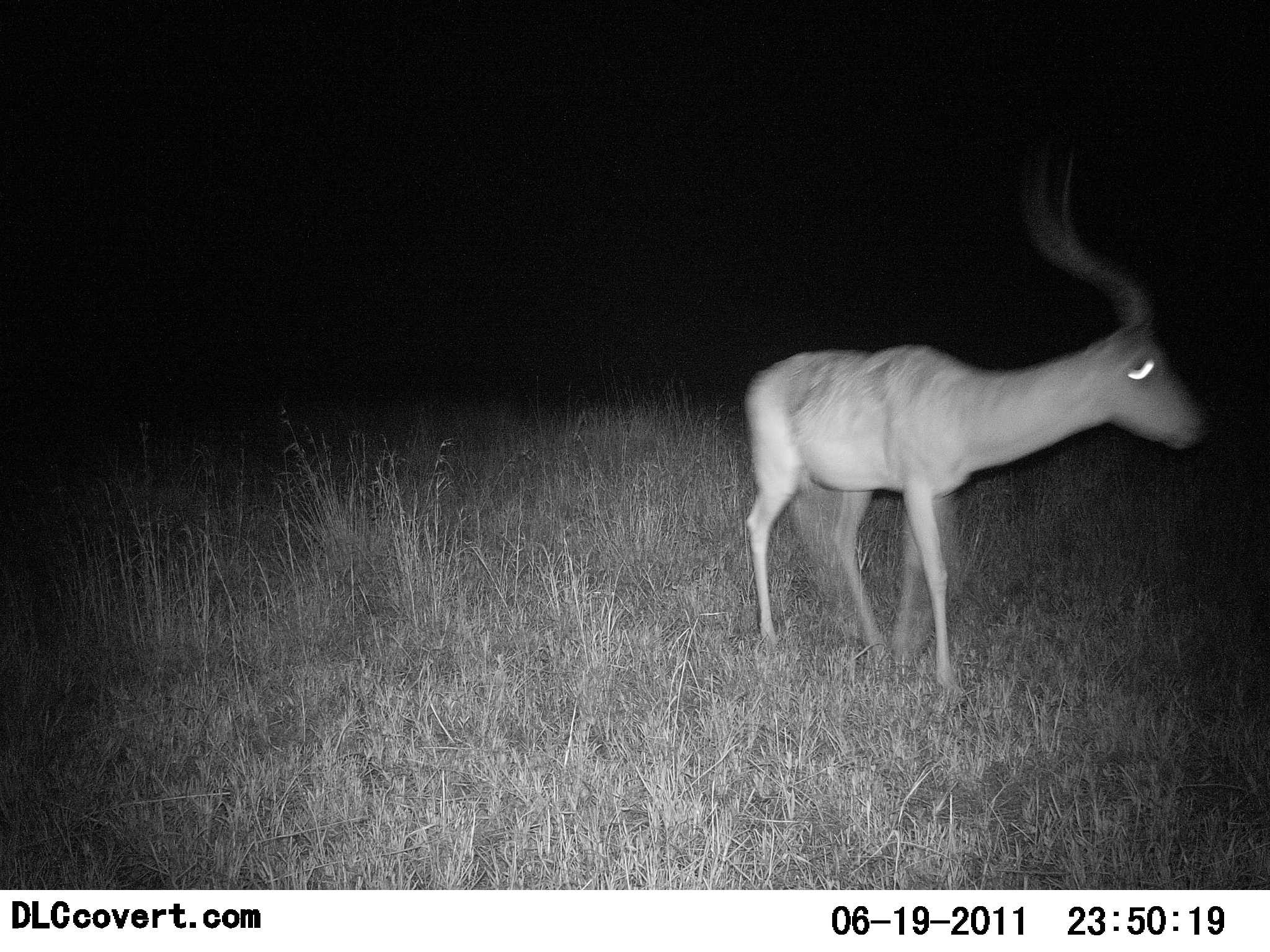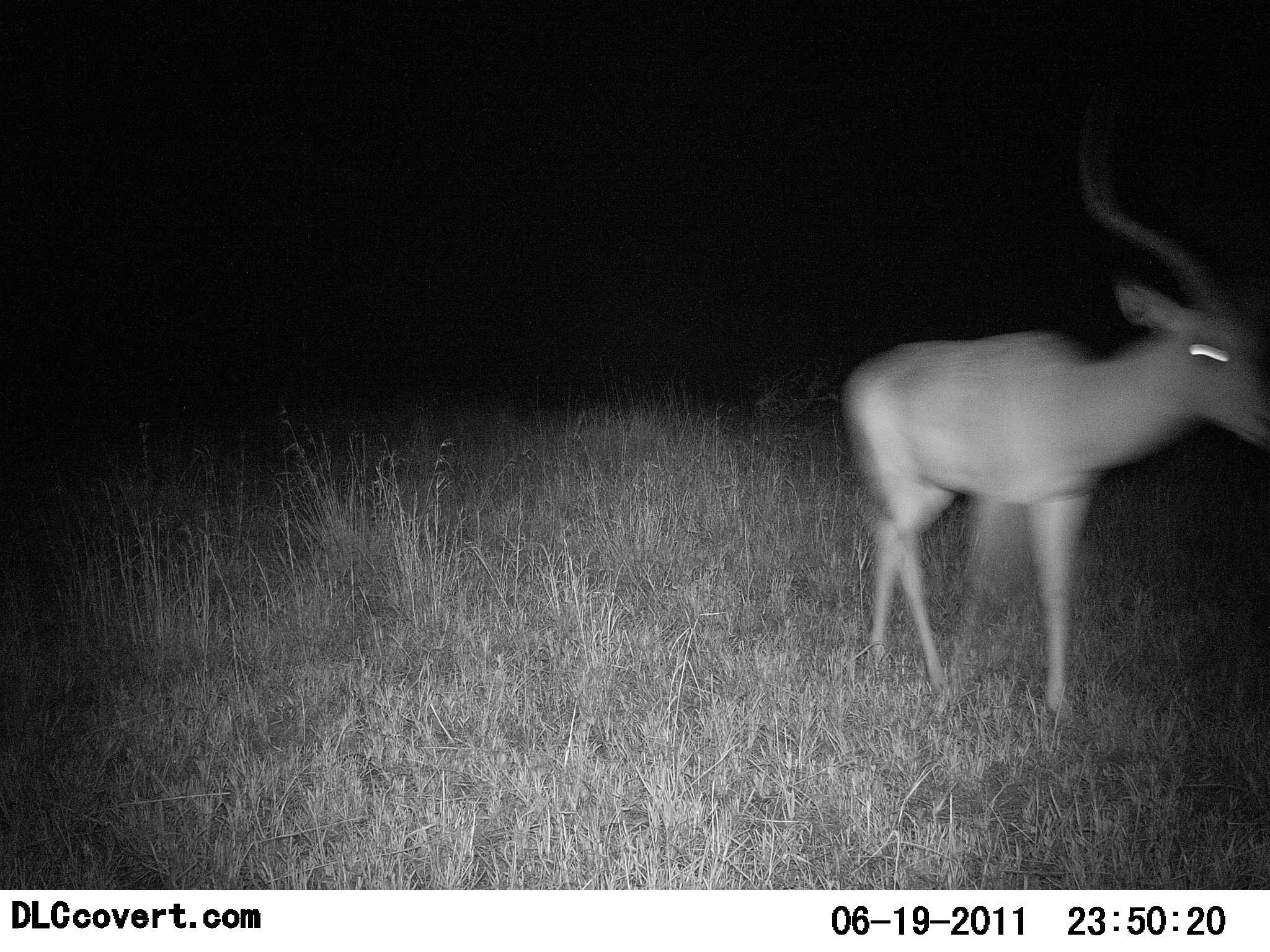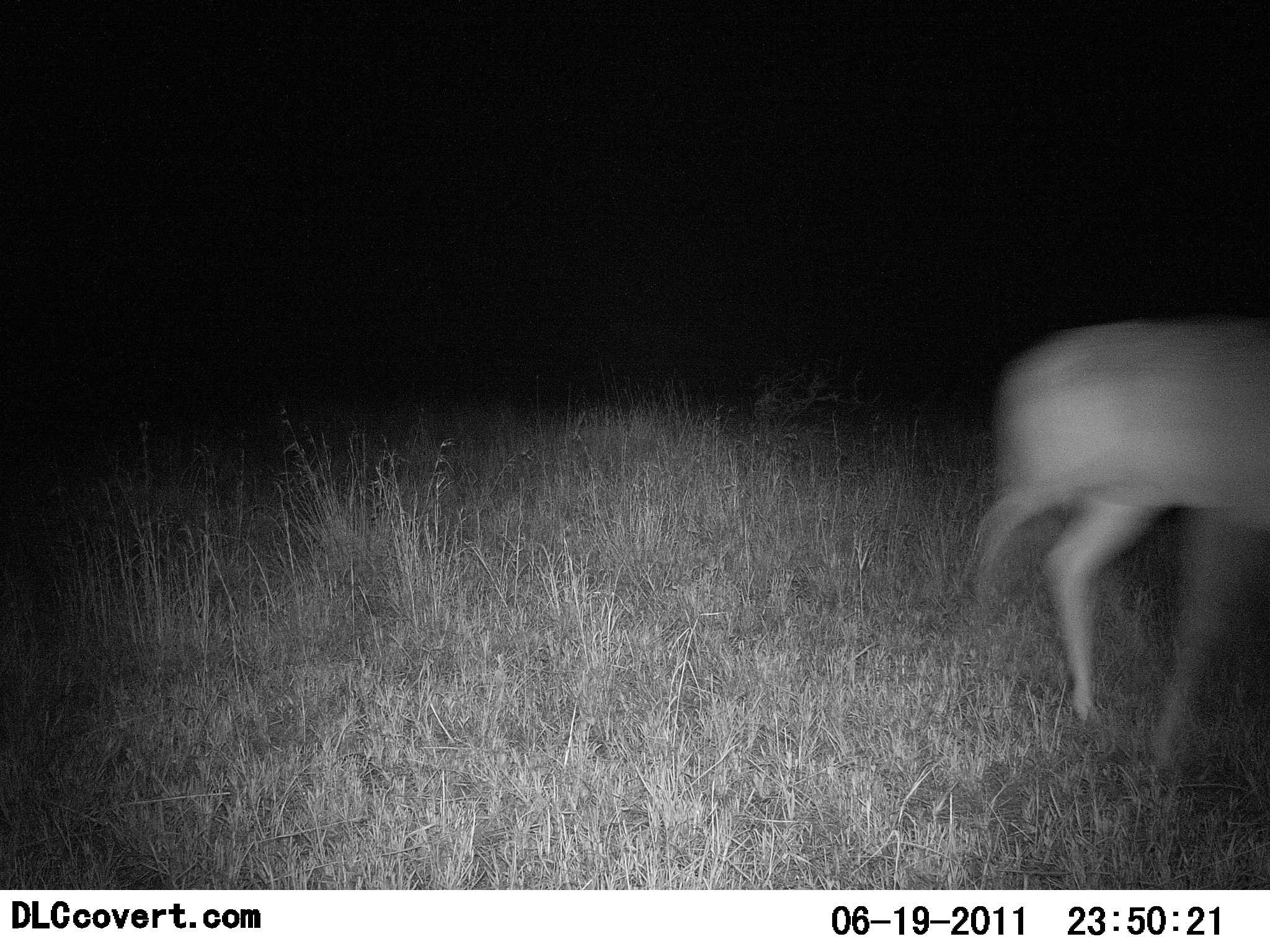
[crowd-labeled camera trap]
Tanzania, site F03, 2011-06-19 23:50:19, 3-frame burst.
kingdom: Animalia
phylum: Chordata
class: Mammalia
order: Artiodactyla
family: Bovidae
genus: Aepyceros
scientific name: Aepyceros melampus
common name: impala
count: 1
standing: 17%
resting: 0%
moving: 92%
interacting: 0%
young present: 0%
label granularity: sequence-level